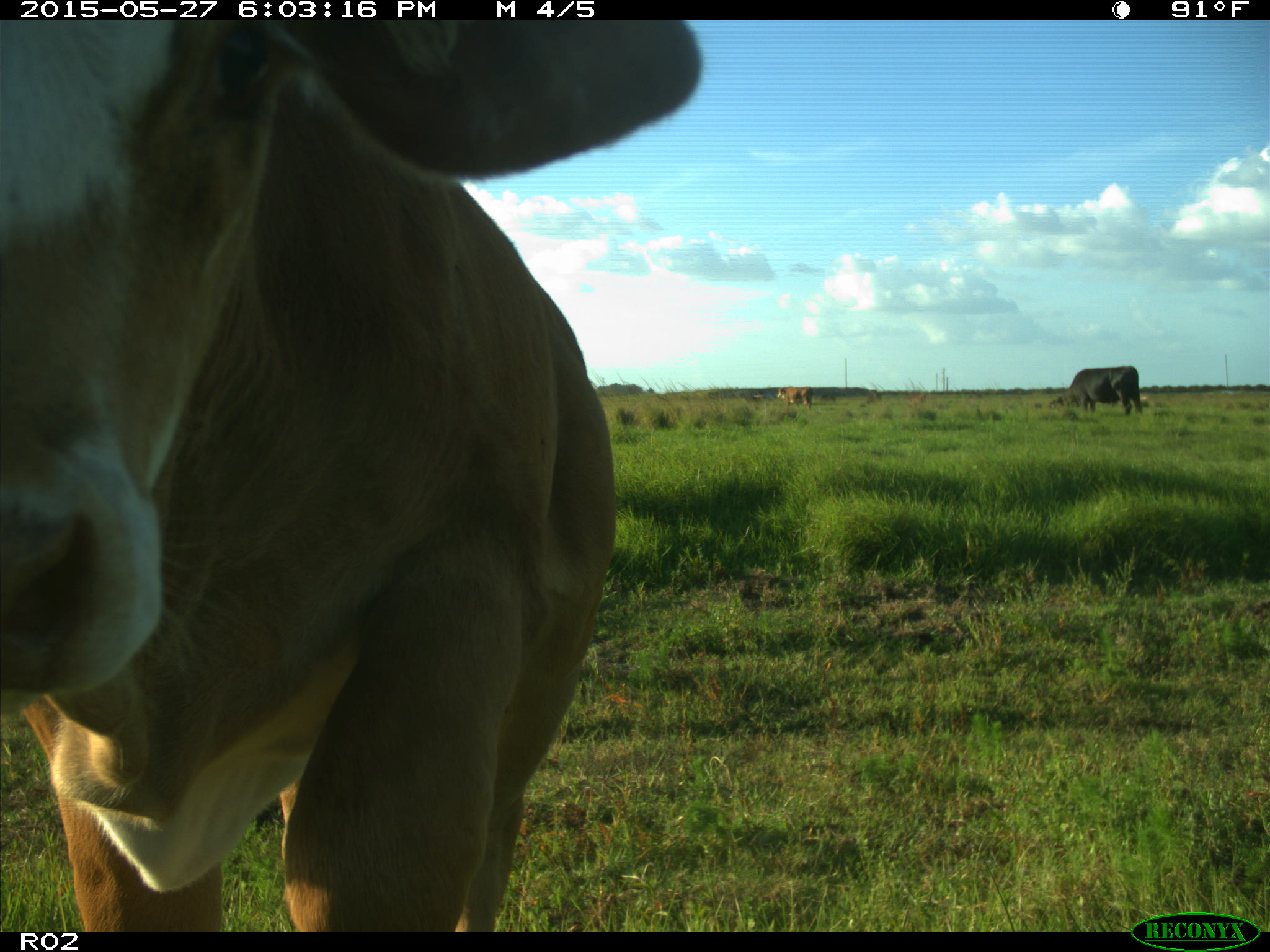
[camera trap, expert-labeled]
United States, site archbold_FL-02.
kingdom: Animalia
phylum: Chordata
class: Mammalia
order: Artiodactyla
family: Bovidae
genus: Bos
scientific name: Bos taurus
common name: domestic cow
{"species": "Bos taurus (domestic cow)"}